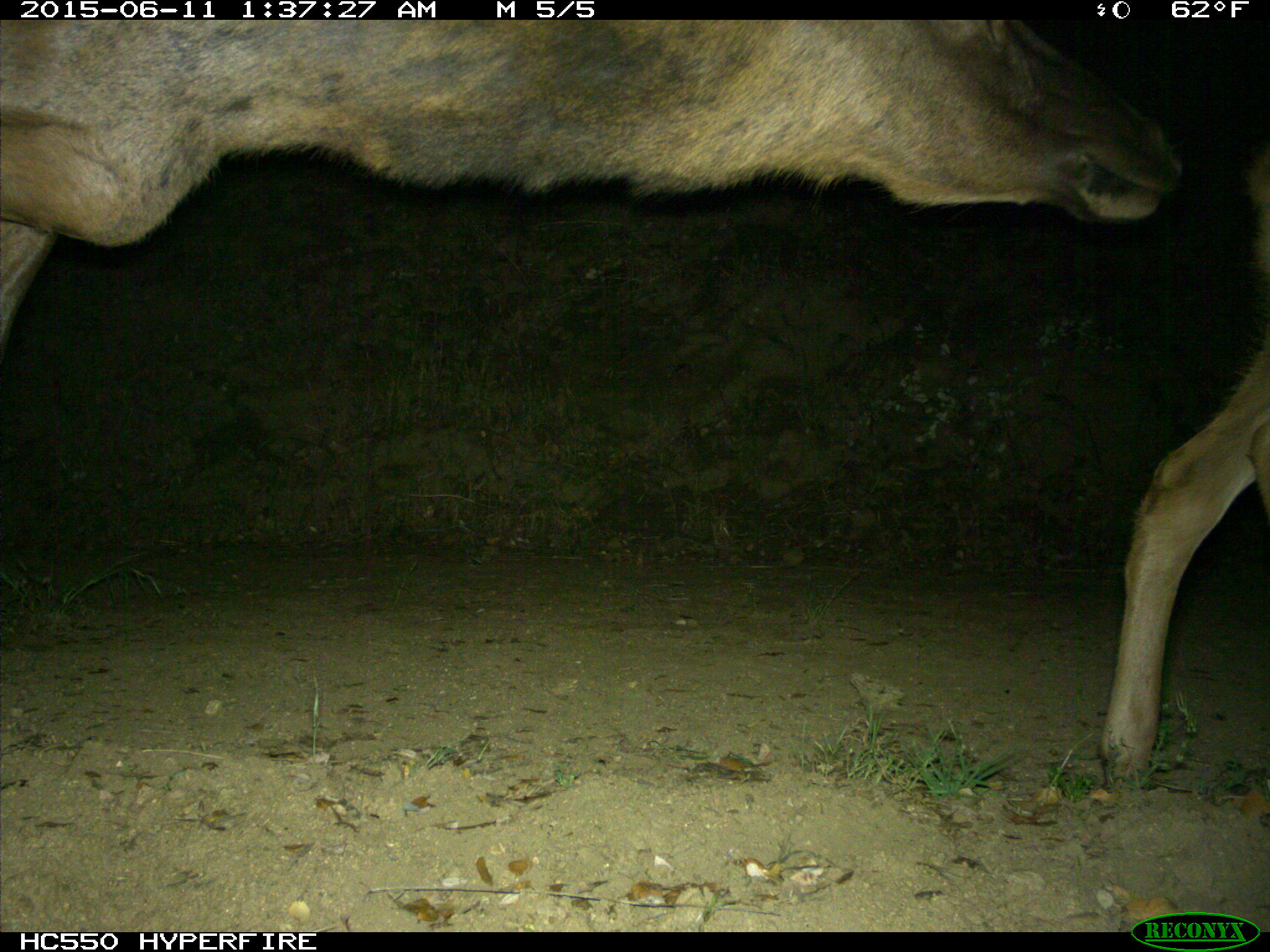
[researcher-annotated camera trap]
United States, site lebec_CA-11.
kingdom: Animalia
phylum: Chordata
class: Mammalia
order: Artiodactyla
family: Cervidae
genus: Cervus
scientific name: Cervus canadensis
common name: elk